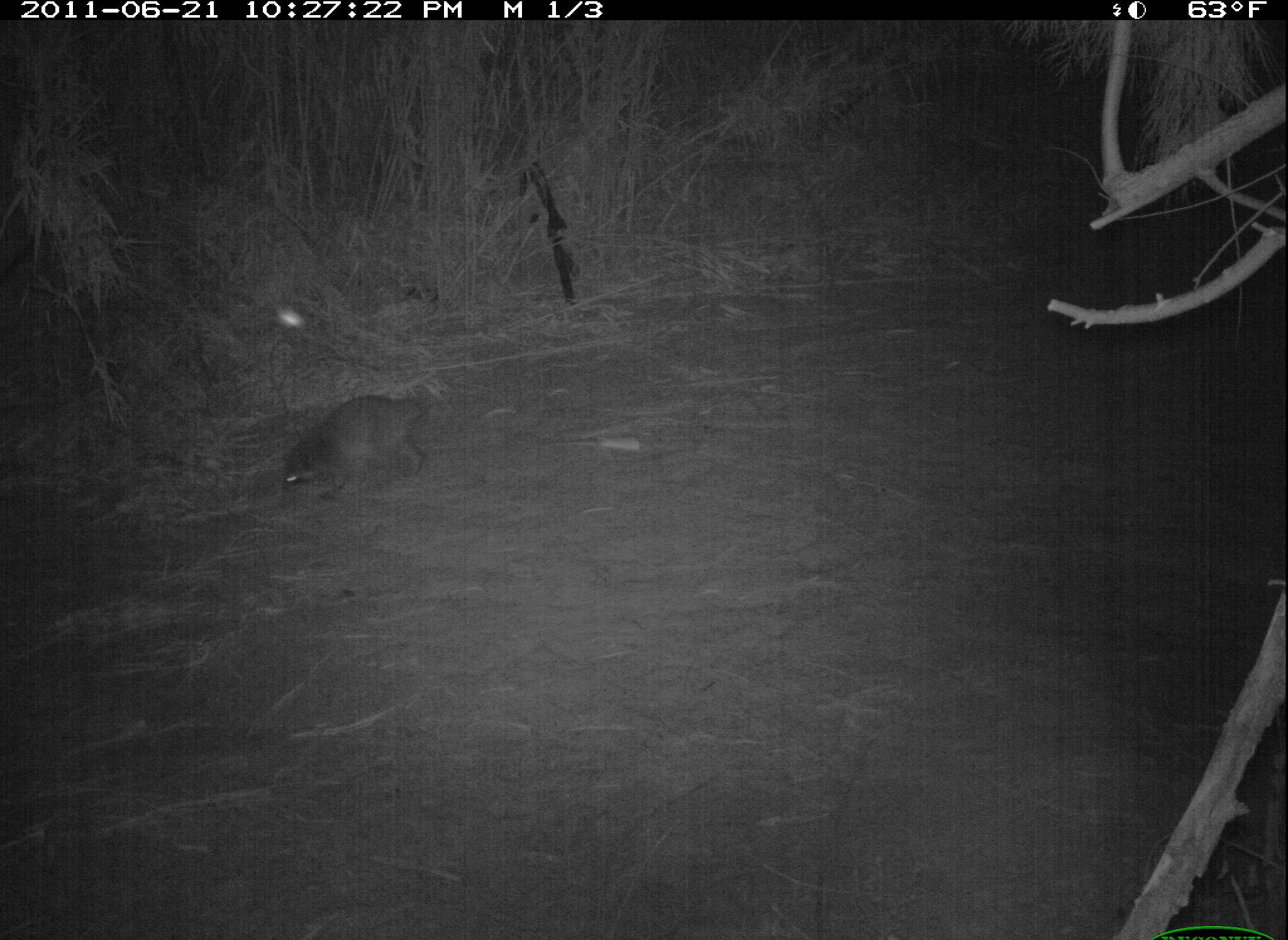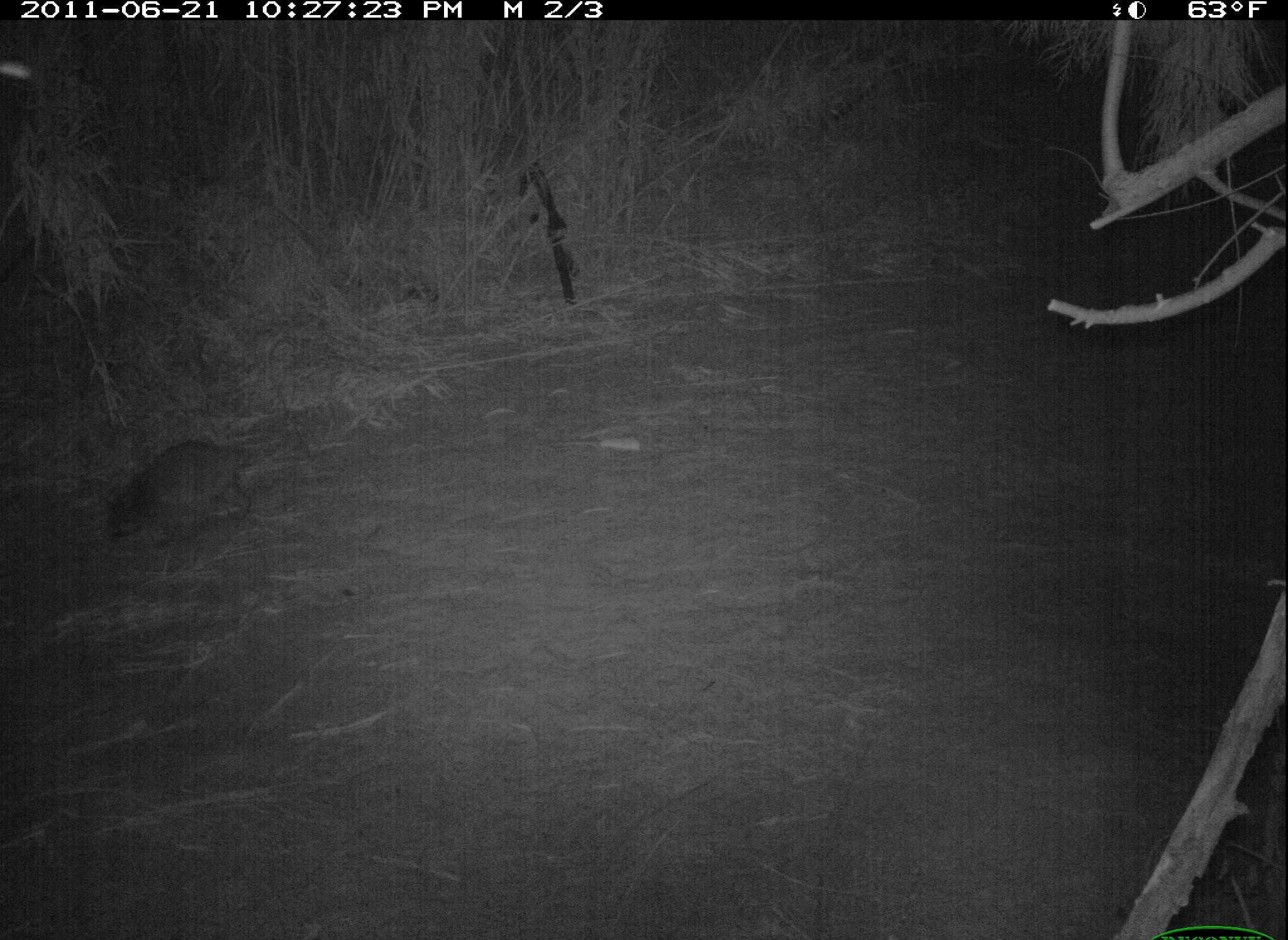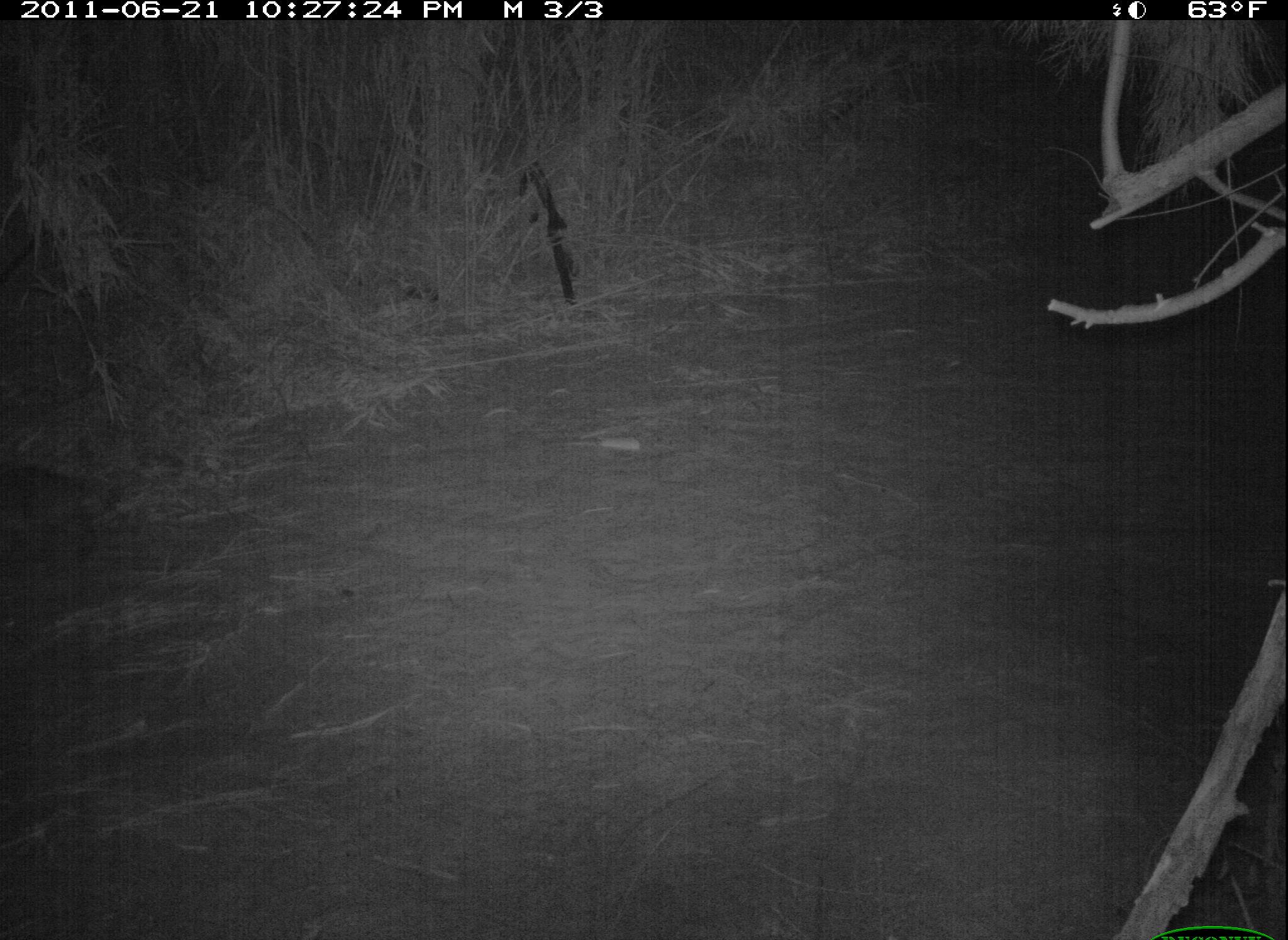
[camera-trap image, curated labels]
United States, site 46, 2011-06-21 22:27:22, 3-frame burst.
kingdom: Animalia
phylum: Chordata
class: Mammalia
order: Carnivora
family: Procyonidae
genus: Procyon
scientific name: Procyon lotor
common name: raccoon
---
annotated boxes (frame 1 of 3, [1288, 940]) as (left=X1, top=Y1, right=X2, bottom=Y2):
raccoon: (left=258, top=383, right=456, bottom=517)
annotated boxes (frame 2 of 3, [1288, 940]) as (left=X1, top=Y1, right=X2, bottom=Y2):
raccoon: (left=95, top=419, right=314, bottom=561)